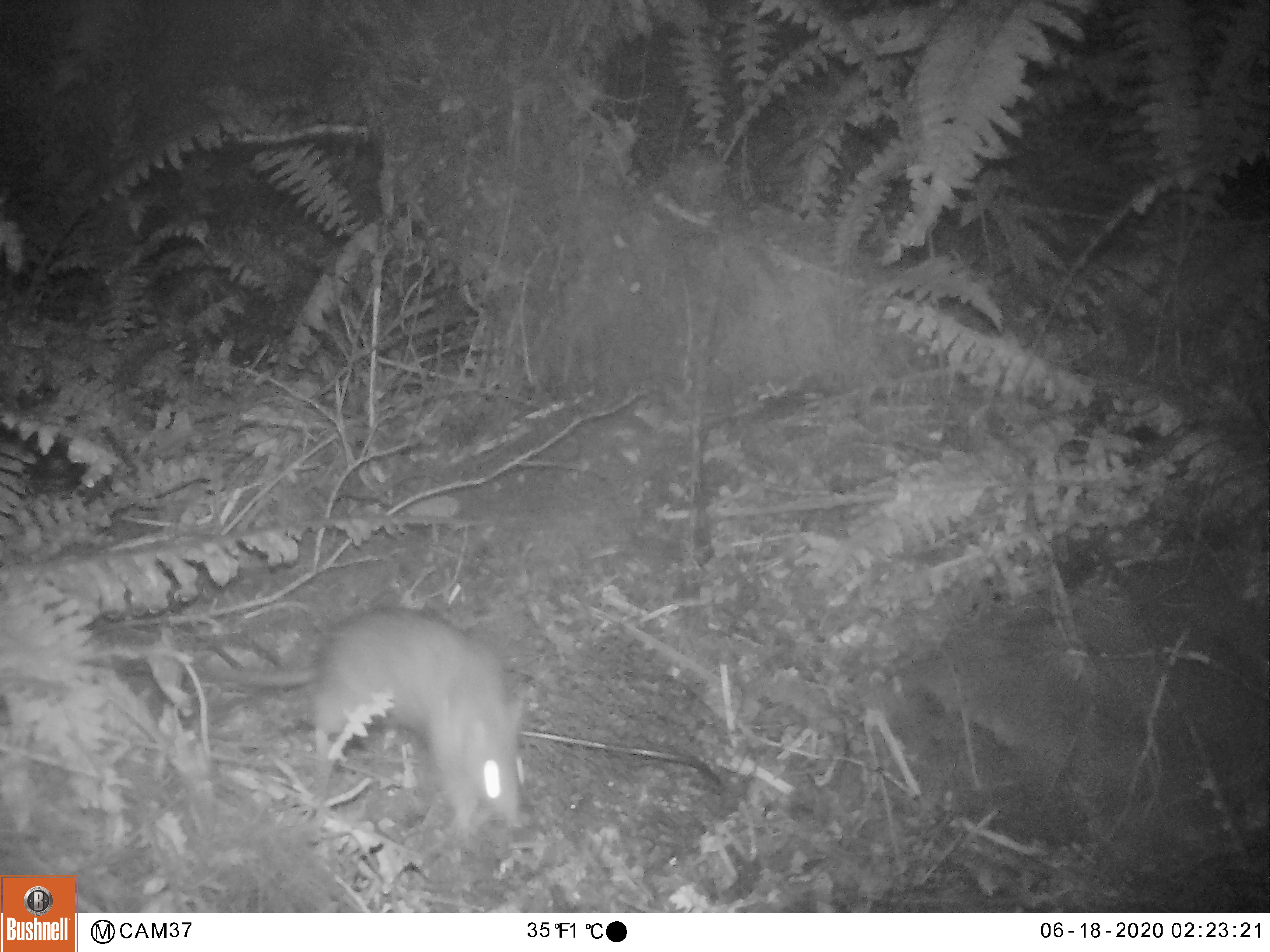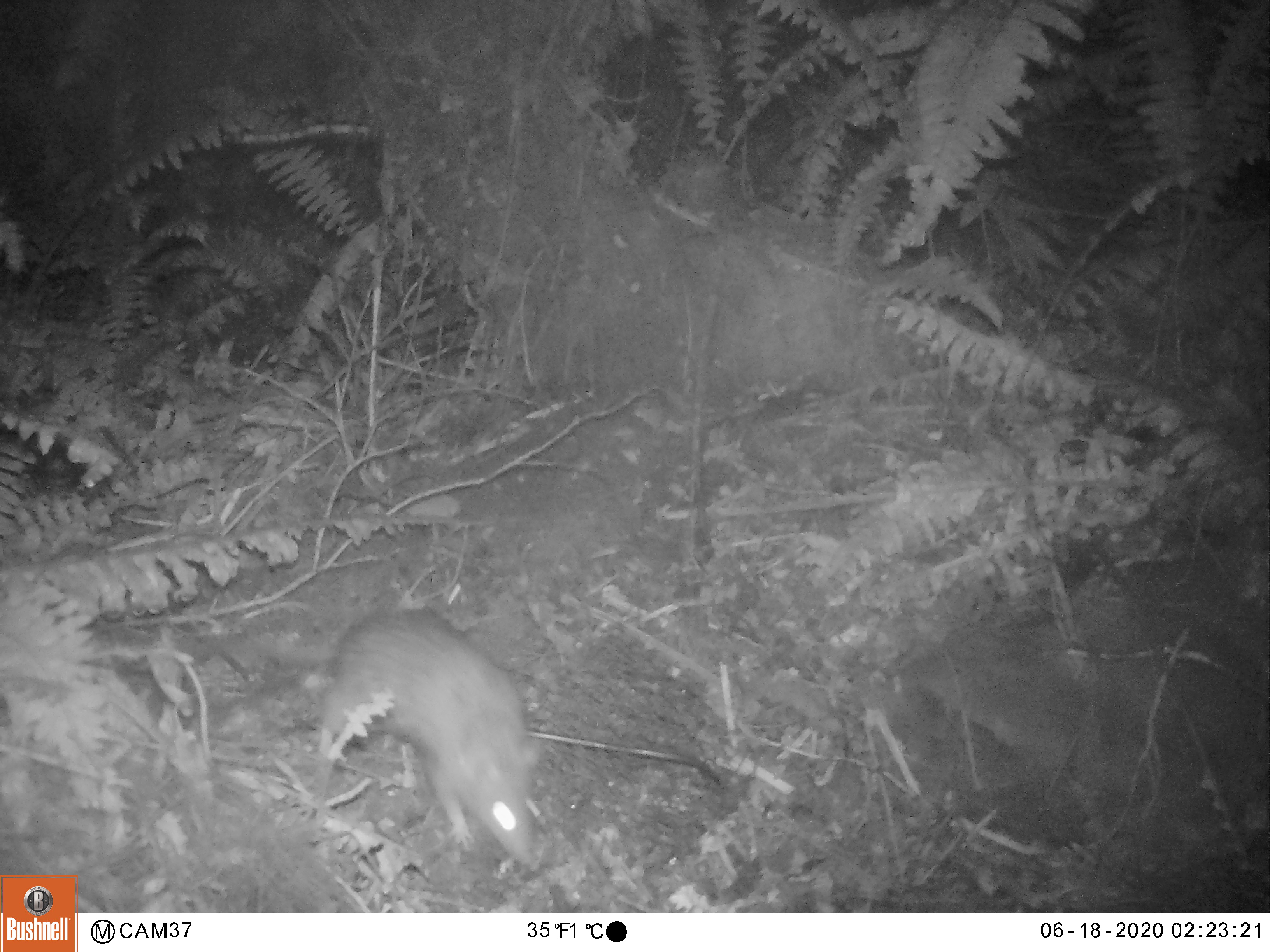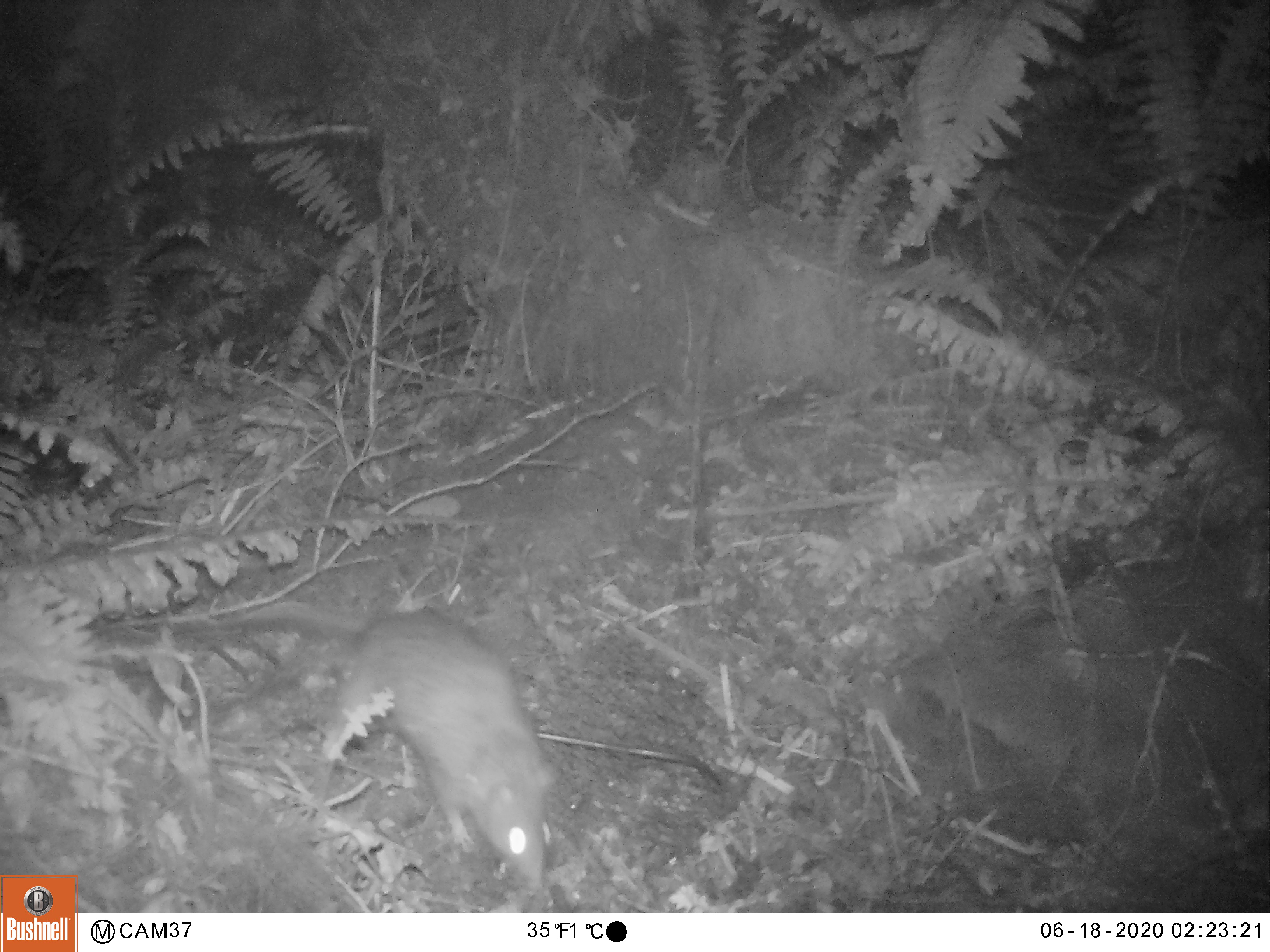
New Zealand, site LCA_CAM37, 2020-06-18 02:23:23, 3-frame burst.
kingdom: Animalia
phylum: Chordata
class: Mammalia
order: Rodentia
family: Muridae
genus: Rattus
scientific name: Rattus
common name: rat